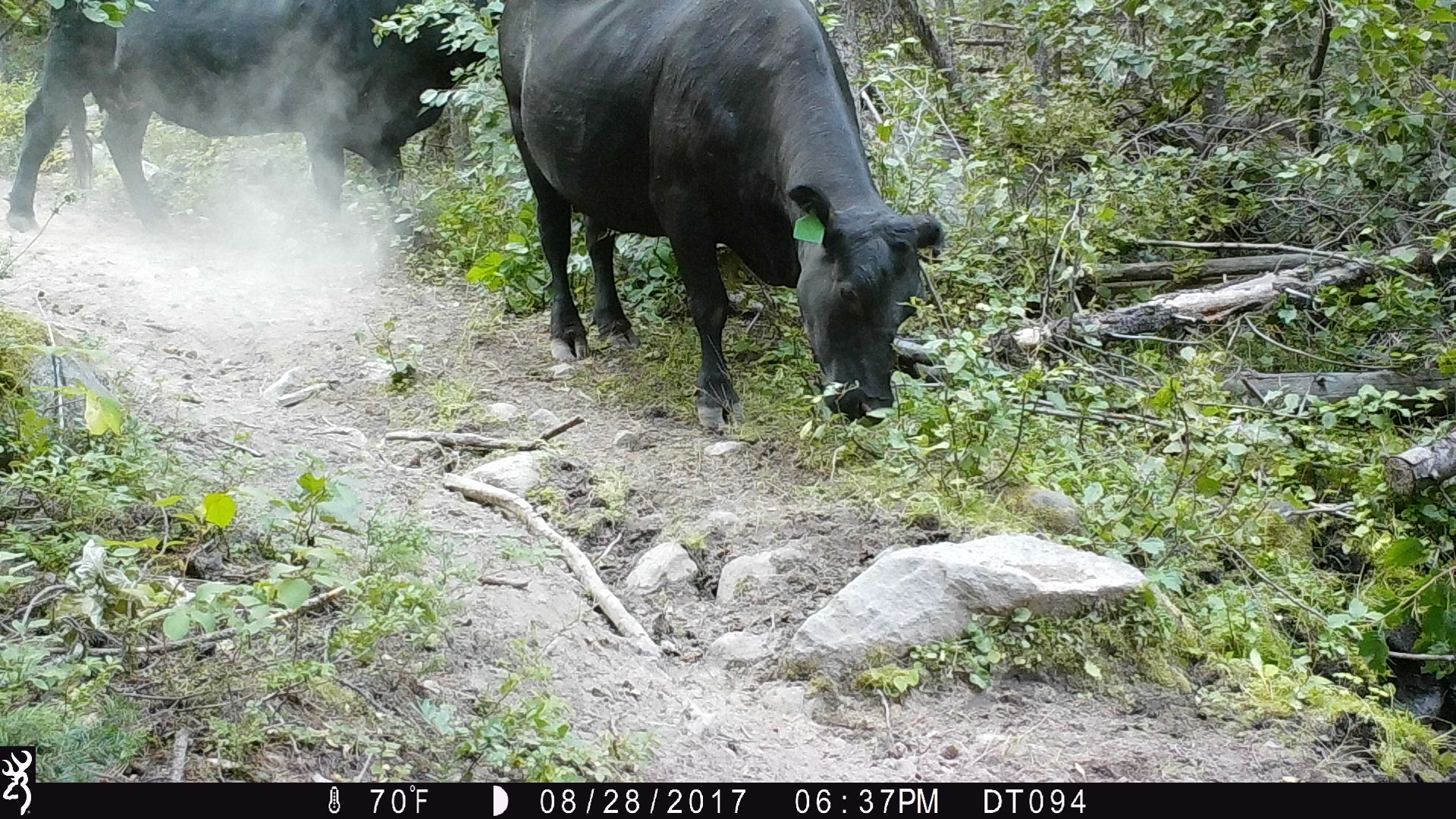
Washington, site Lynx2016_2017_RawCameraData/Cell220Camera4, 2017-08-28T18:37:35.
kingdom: Animalia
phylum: Chordata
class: Mammalia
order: Artiodactyla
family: Bovidae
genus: Bos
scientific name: Bos taurus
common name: domestic cattle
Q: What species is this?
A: Domestic cattle (Bos taurus).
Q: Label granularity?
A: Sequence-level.